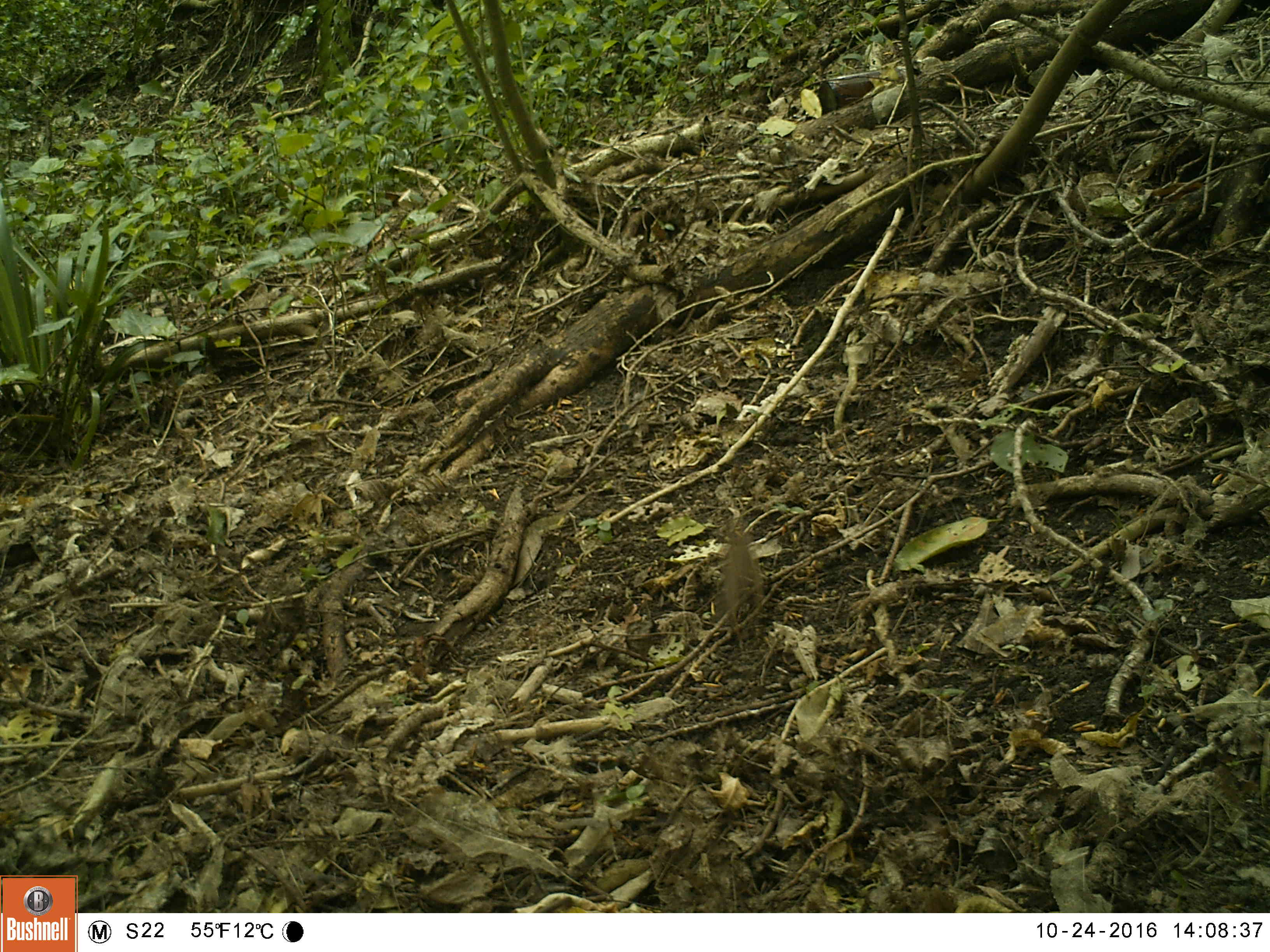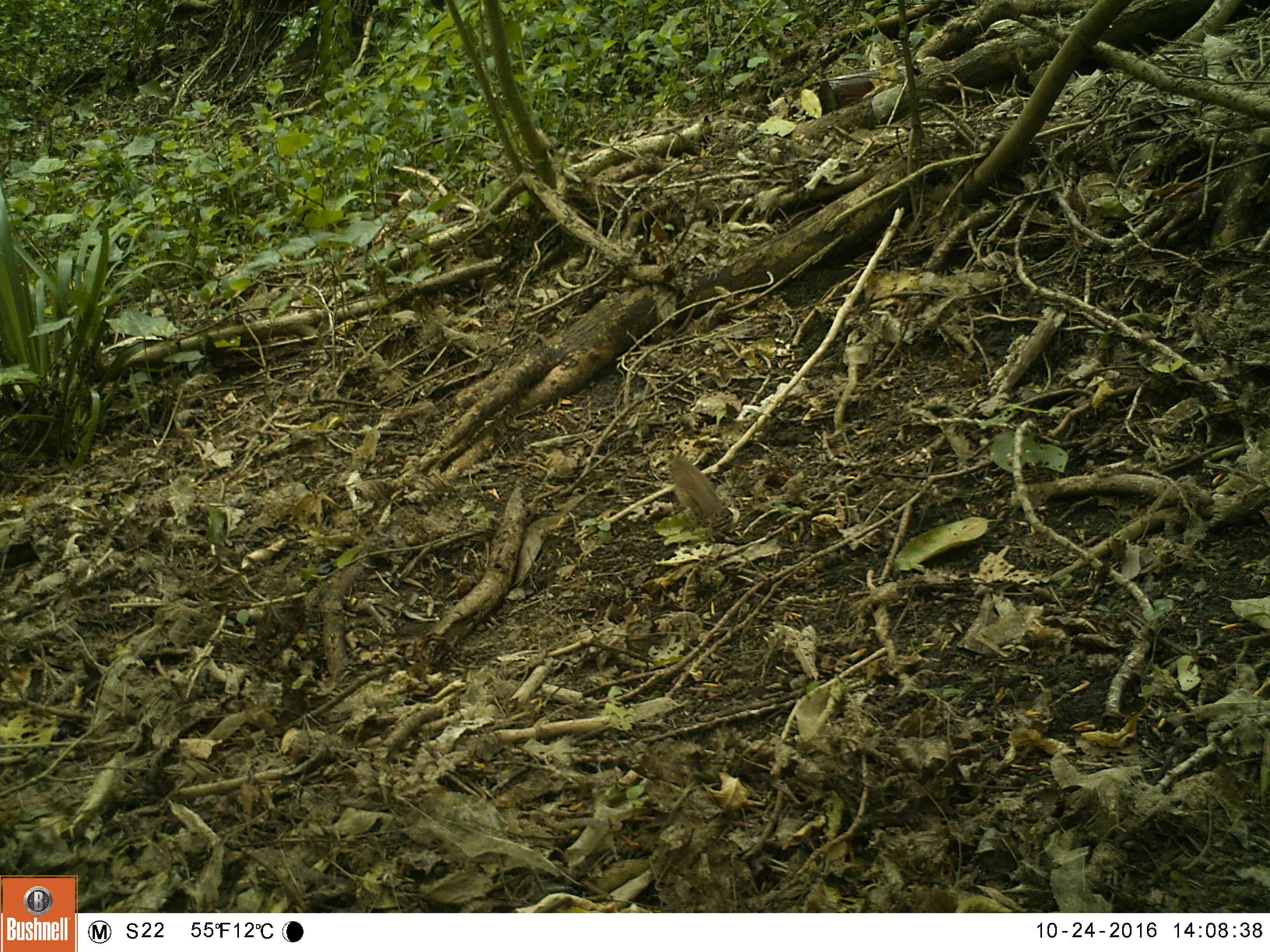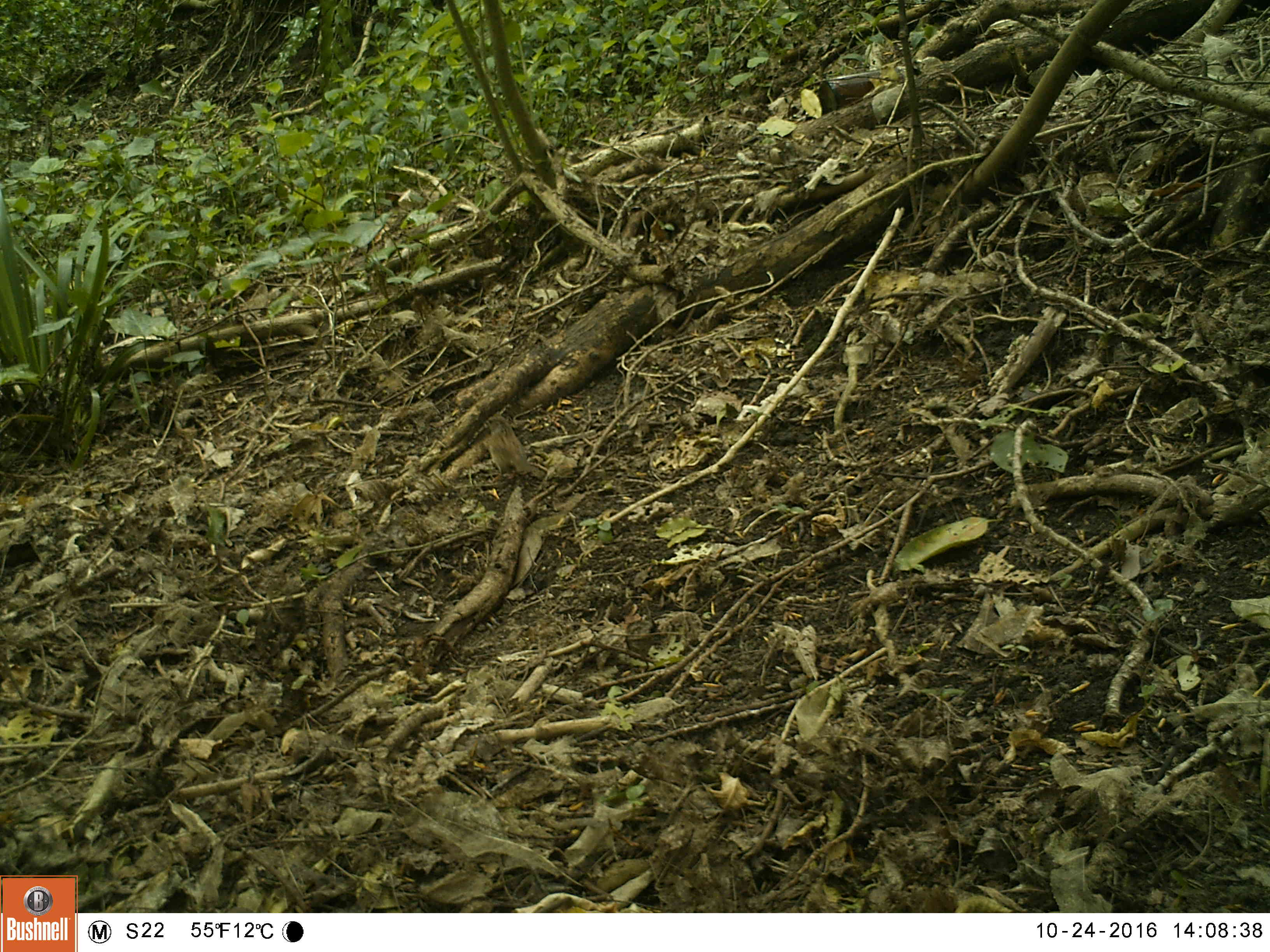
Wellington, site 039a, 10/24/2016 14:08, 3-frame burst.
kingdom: Animalia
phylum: Chordata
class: Aves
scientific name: Aves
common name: bird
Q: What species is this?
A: Bird (Aves).